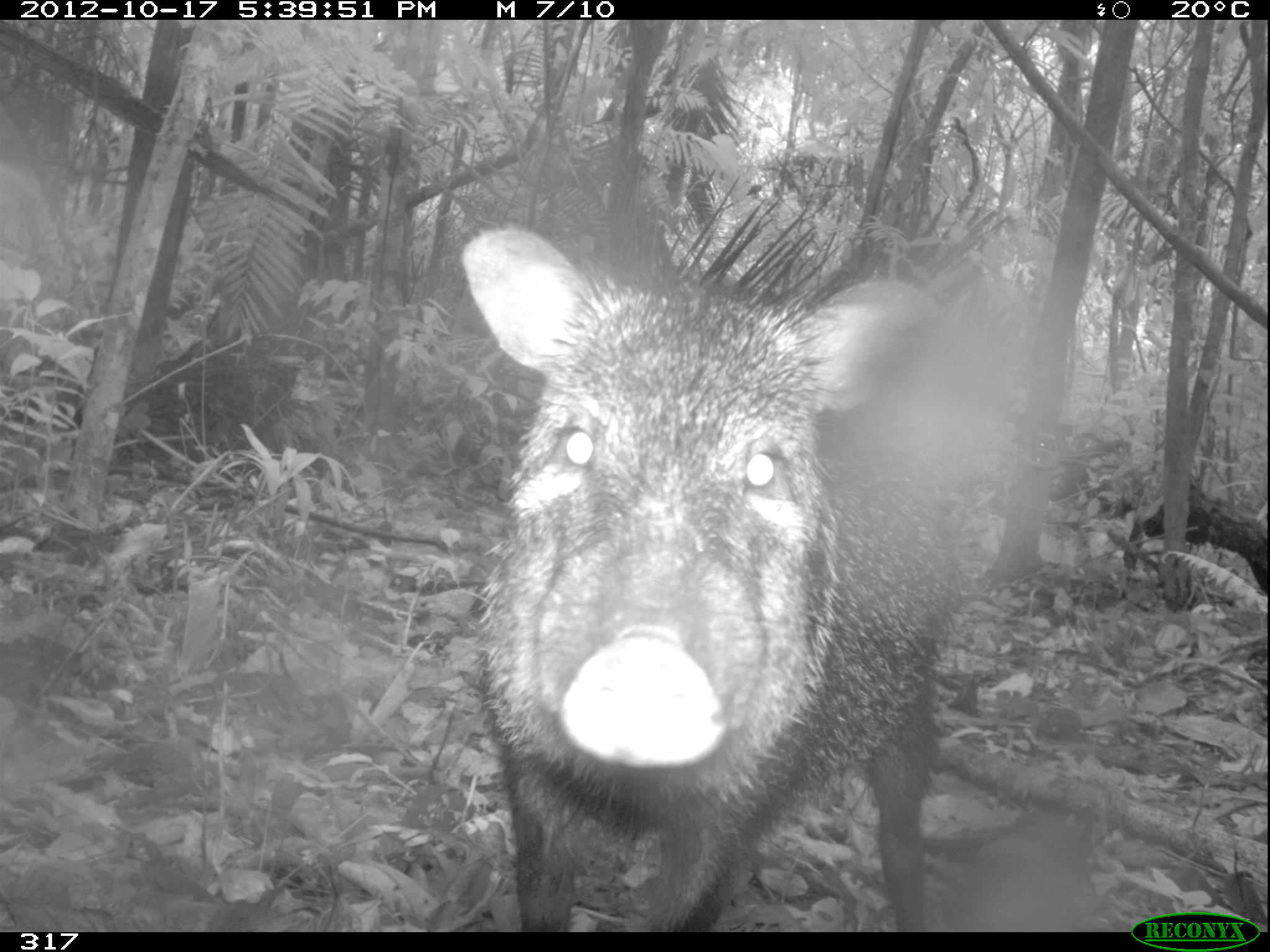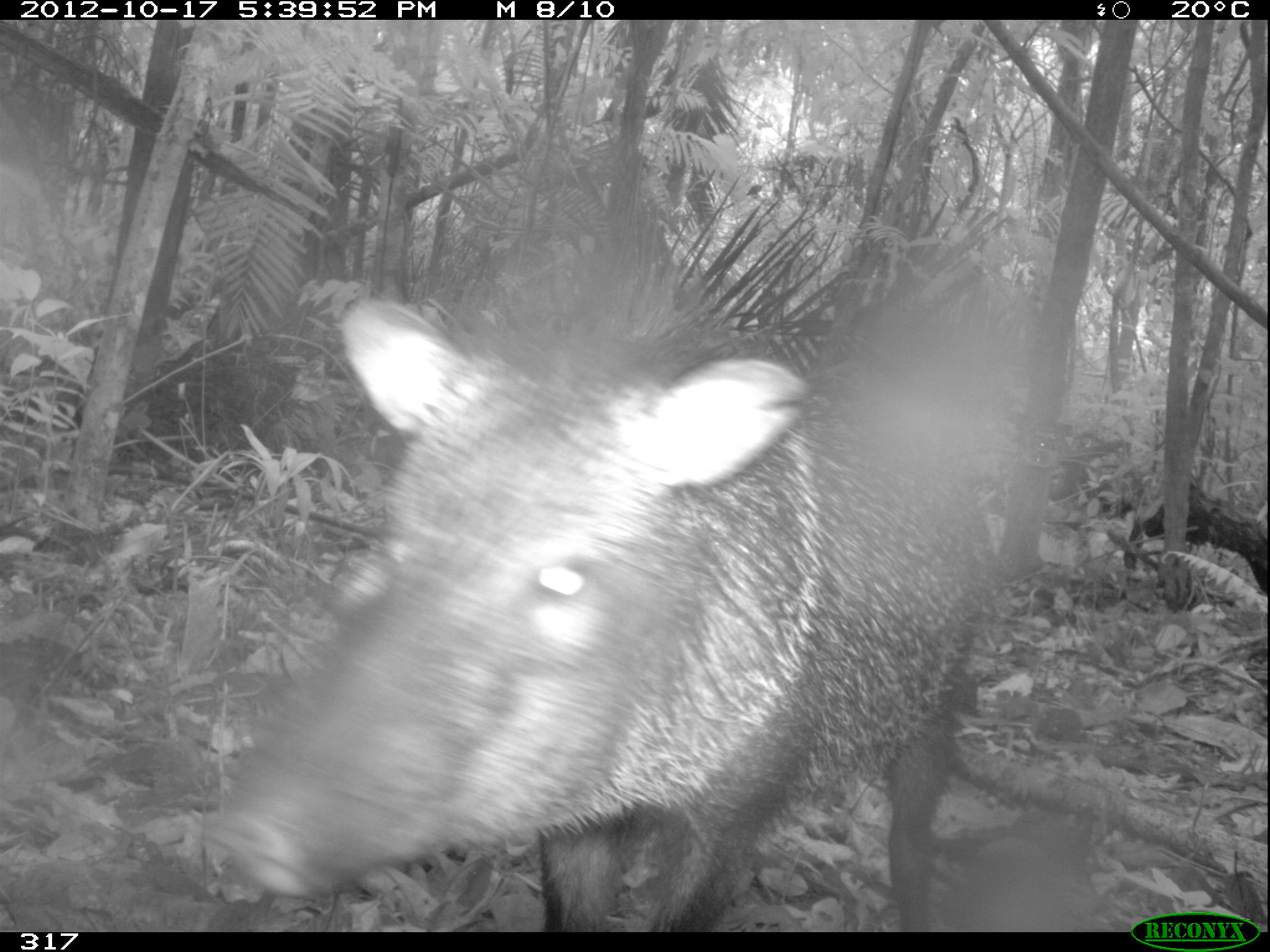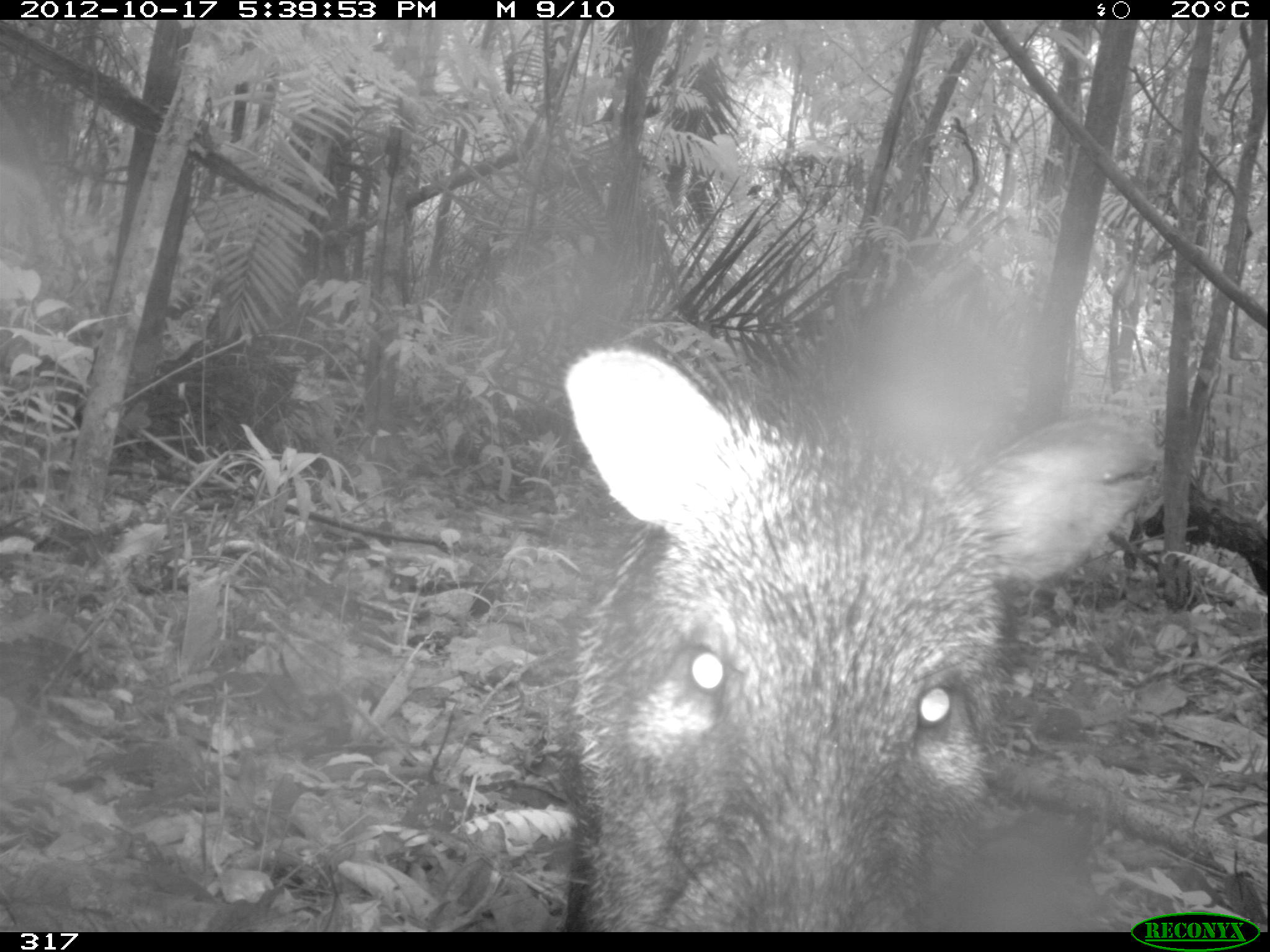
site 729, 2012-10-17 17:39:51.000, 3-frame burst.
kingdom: Animalia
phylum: Chordata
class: Mammalia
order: Artiodactyla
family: Tayassuidae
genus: Pecari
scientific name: Pecari tajacu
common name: collared peccary